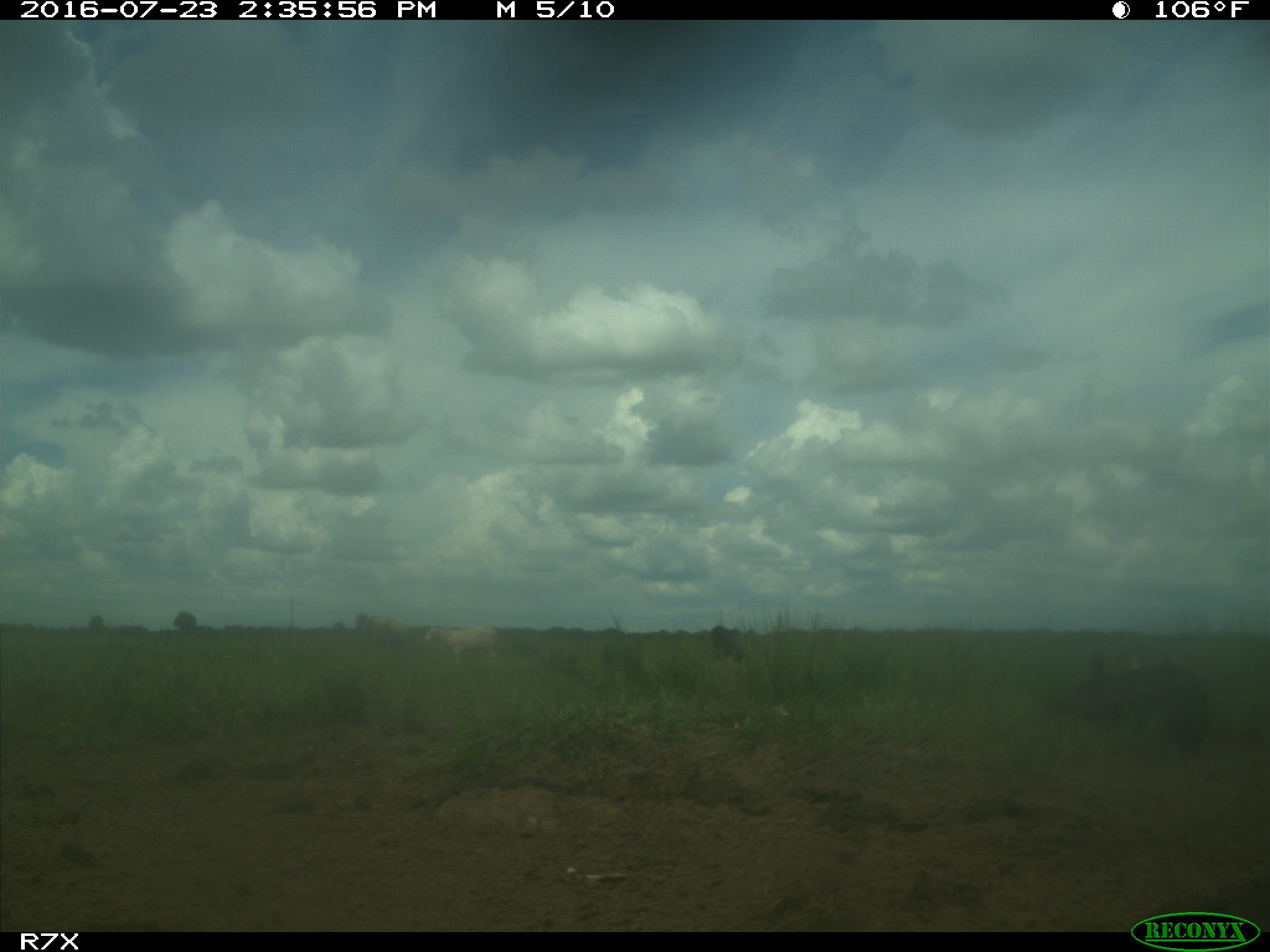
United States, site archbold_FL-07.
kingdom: Animalia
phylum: Chordata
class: Mammalia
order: Artiodactyla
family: Bovidae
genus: Bos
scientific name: Bos taurus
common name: domestic cow